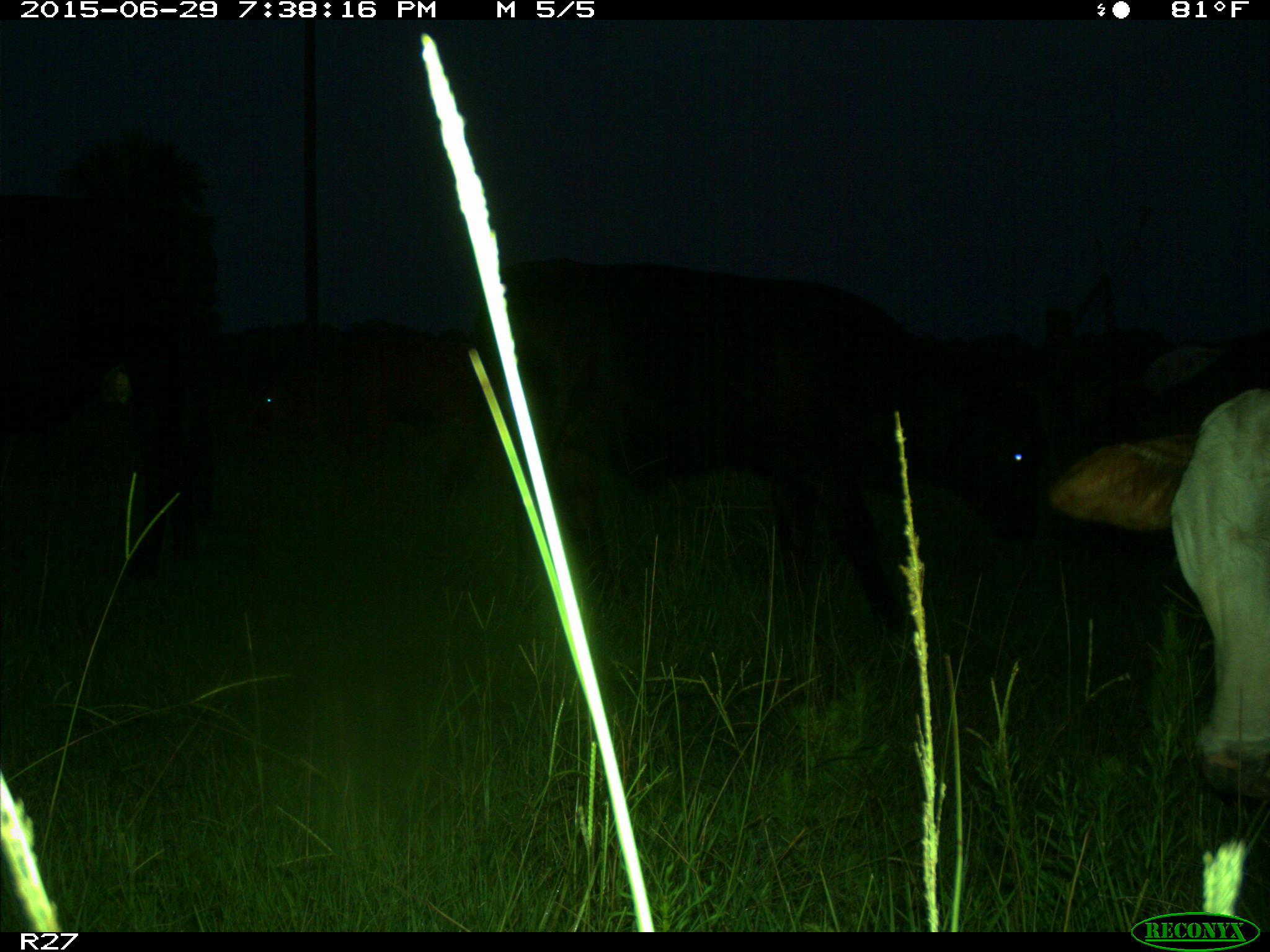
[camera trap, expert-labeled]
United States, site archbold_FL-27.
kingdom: Animalia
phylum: Chordata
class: Mammalia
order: Artiodactyla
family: Bovidae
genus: Bos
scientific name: Bos taurus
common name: domestic cow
Bos taurus (domestic cow).